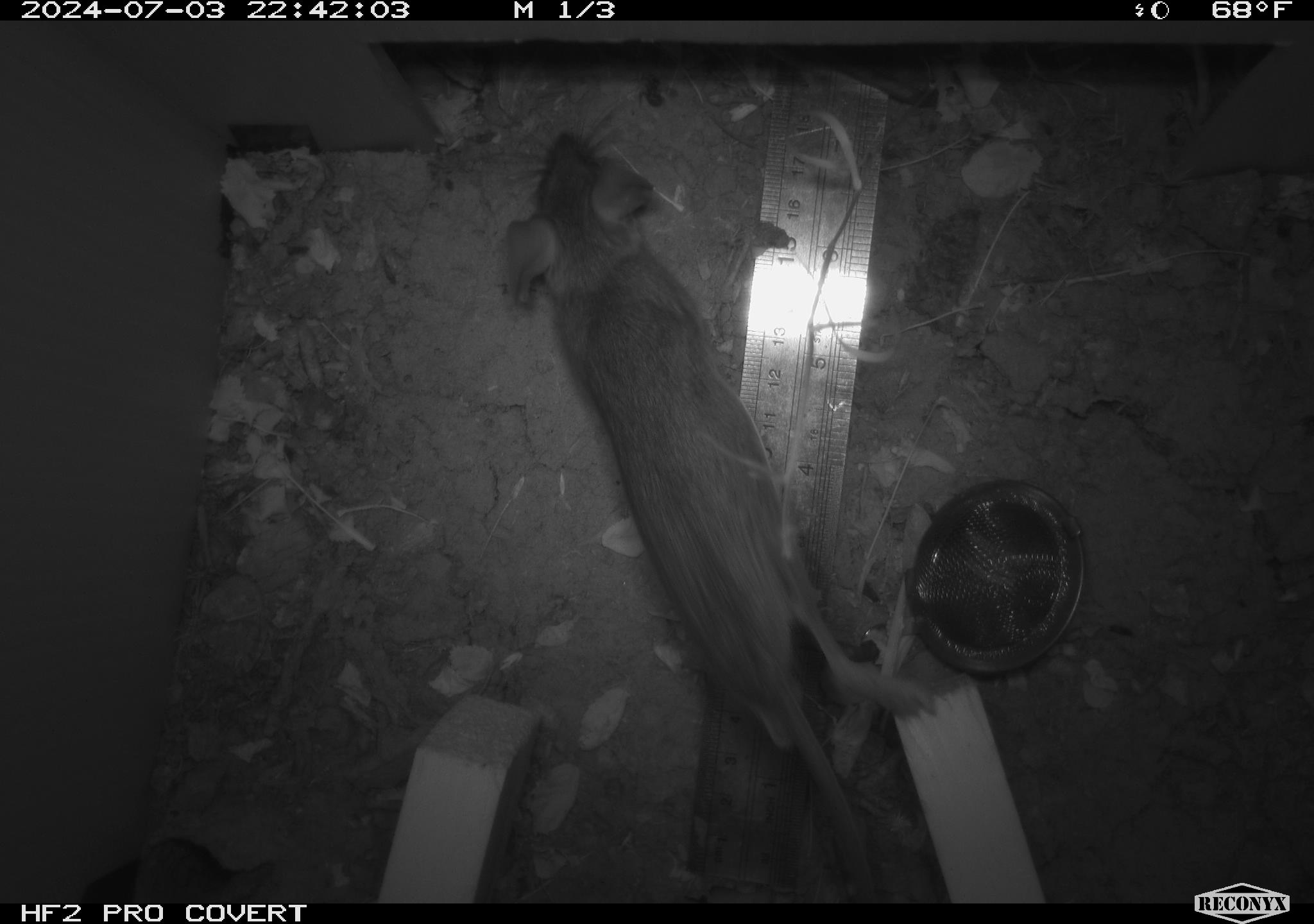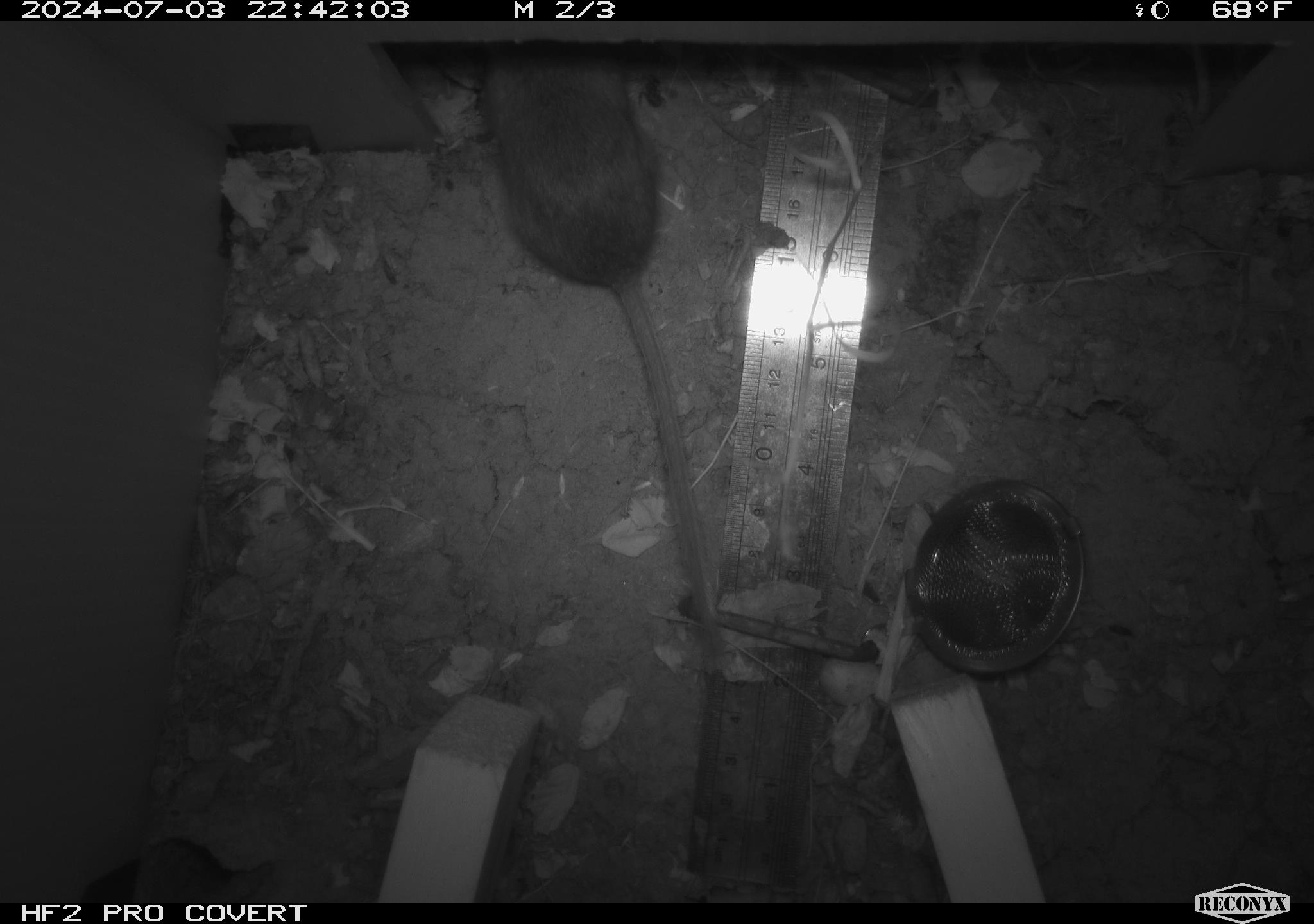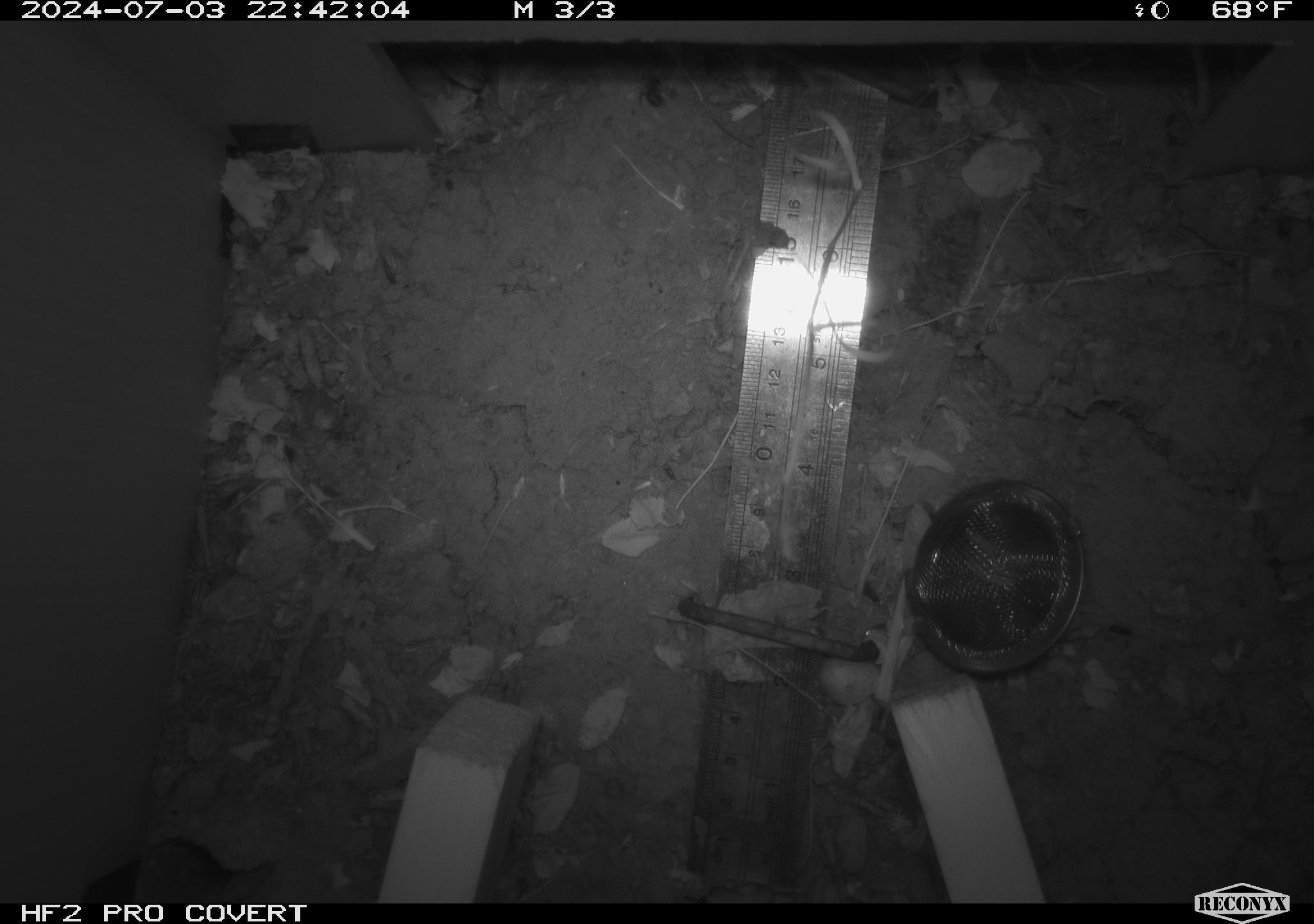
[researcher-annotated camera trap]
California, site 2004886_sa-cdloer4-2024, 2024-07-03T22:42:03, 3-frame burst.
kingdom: Animalia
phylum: Chordata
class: Mammalia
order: Rodentia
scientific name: Rodentia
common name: rodent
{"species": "rodent (Rodentia)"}